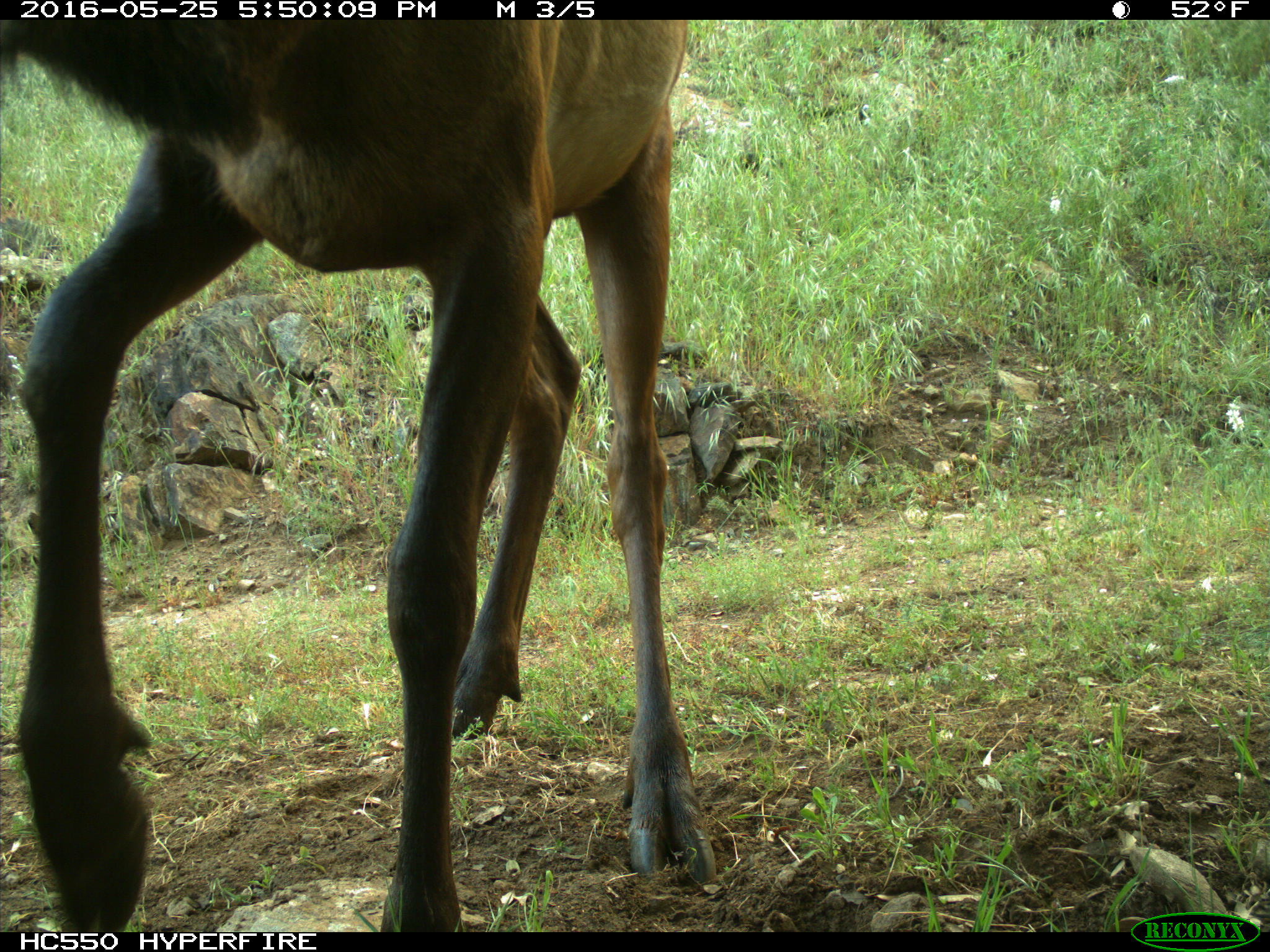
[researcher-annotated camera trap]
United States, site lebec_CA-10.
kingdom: Animalia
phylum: Chordata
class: Mammalia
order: Artiodactyla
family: Cervidae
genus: Cervus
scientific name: Cervus canadensis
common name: elk